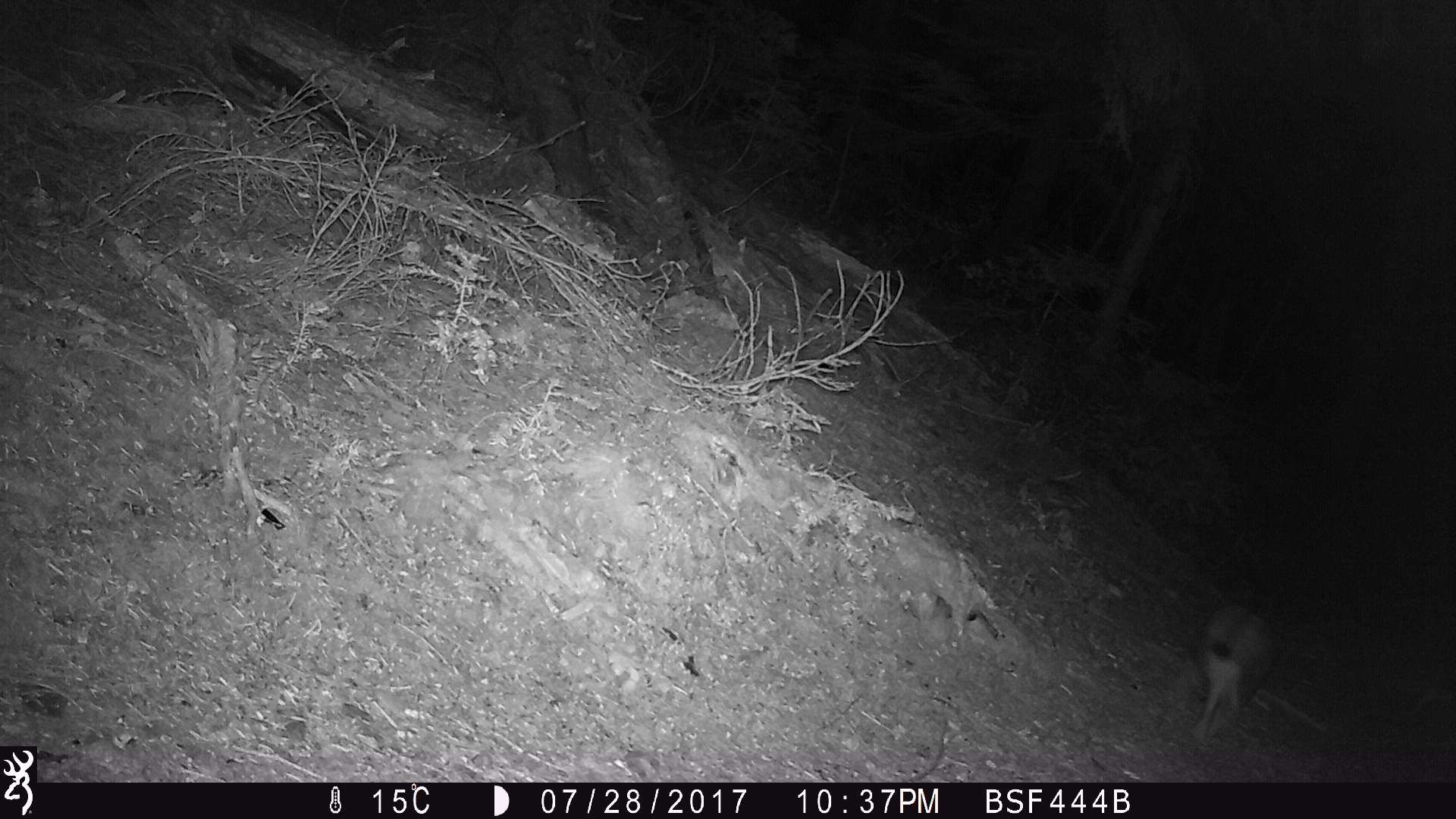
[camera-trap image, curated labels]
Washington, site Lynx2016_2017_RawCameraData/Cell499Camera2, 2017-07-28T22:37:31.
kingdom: Animalia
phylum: Chordata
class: Mammalia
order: Lagomorpha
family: Leporidae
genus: Lepus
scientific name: Lepus americanus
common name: snowshoe hare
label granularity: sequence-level